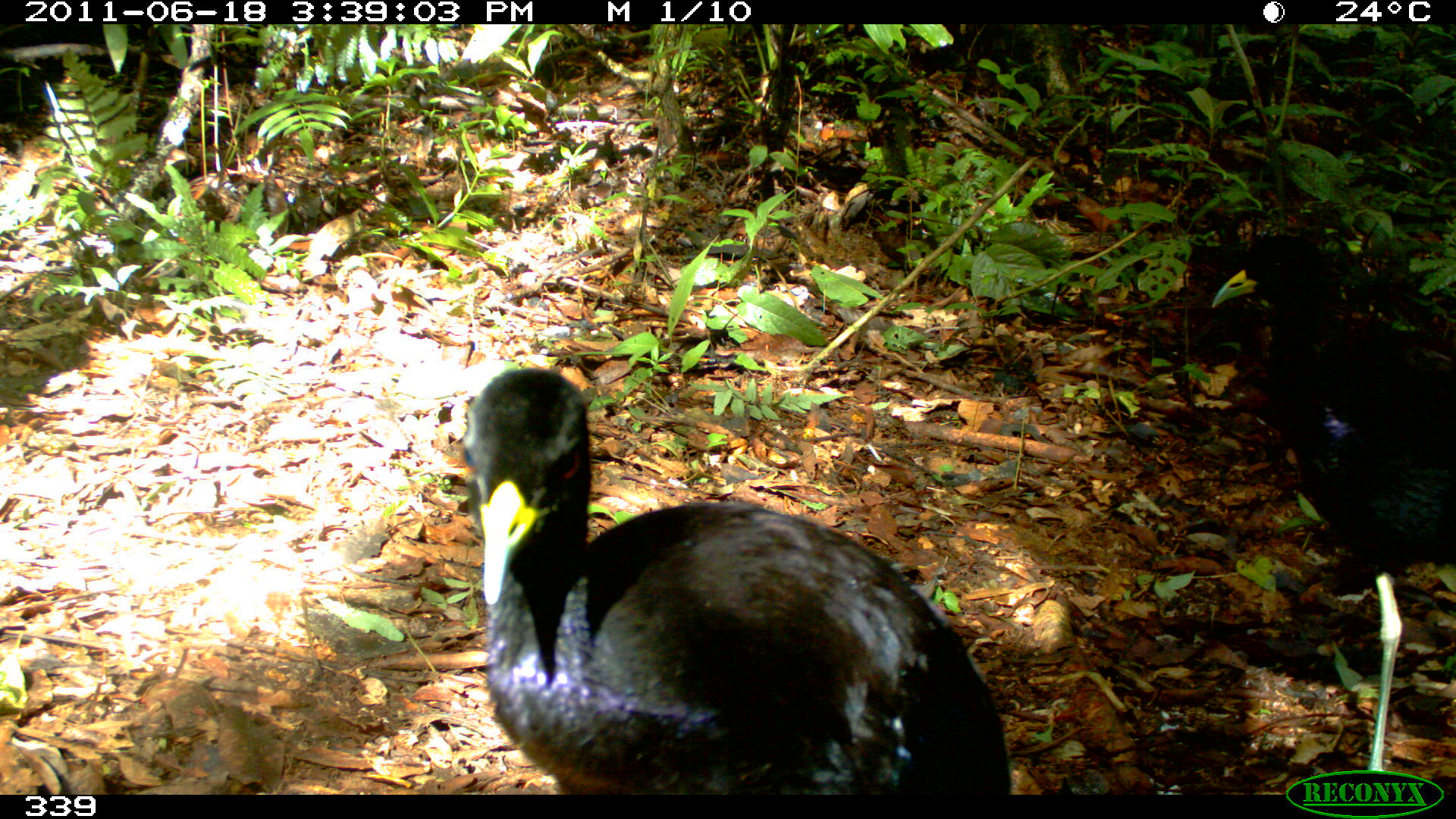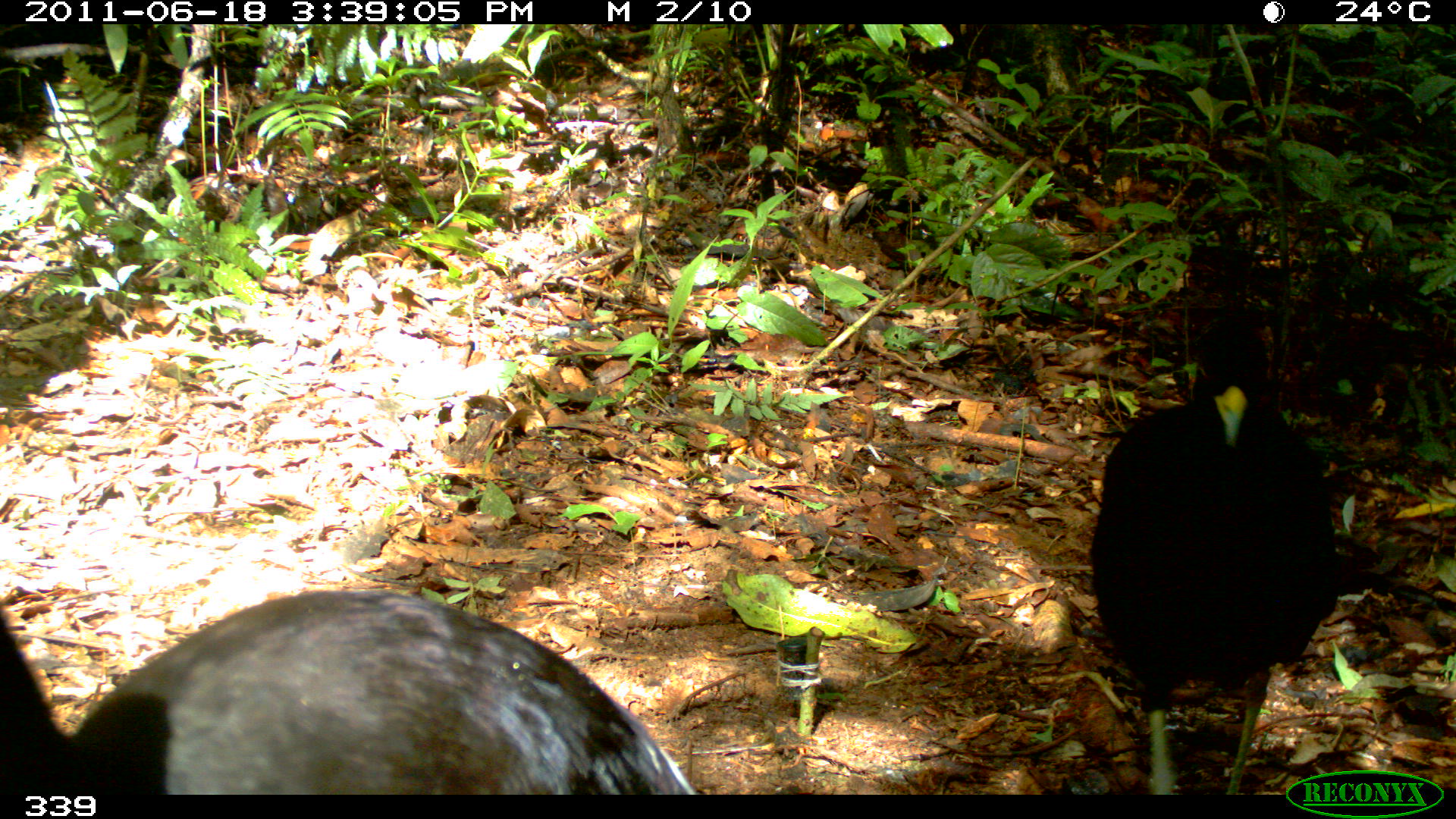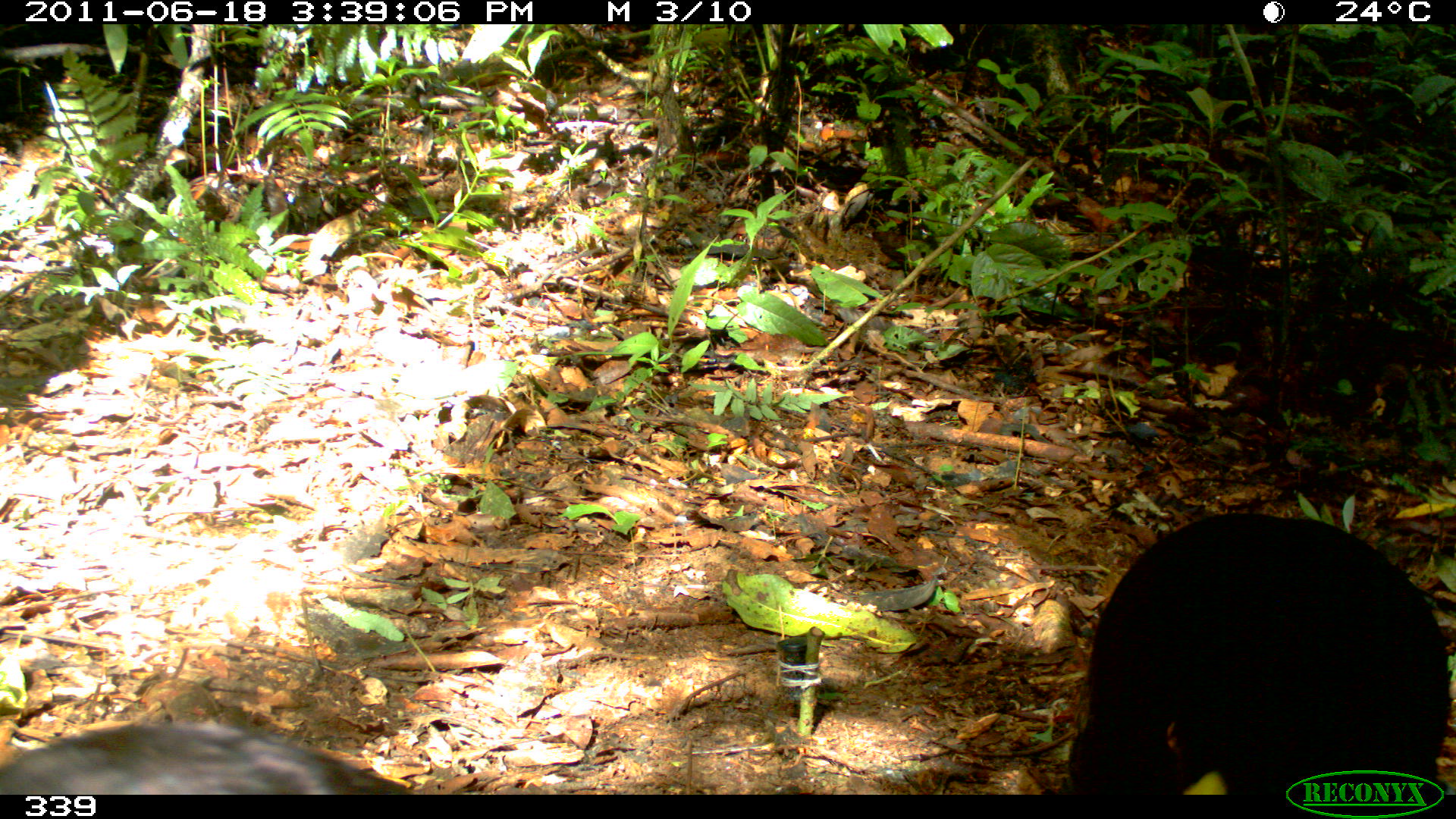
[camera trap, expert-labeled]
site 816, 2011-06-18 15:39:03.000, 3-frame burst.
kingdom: Animalia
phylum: Chordata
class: Aves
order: Gruiformes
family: Psophiidae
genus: Psophia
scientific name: Psophia leucoptera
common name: pale-winged trumpeter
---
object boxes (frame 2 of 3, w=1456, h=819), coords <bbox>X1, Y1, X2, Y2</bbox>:
psophia leucoptera: <bbox>1, 589, 698, 794</bbox>; <bbox>1089, 322, 1339, 794</bbox>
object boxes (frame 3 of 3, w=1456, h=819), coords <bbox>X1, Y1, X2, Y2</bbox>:
psophia leucoptera: <bbox>1066, 510, 1456, 794</bbox>; <bbox>0, 720, 414, 794</bbox>